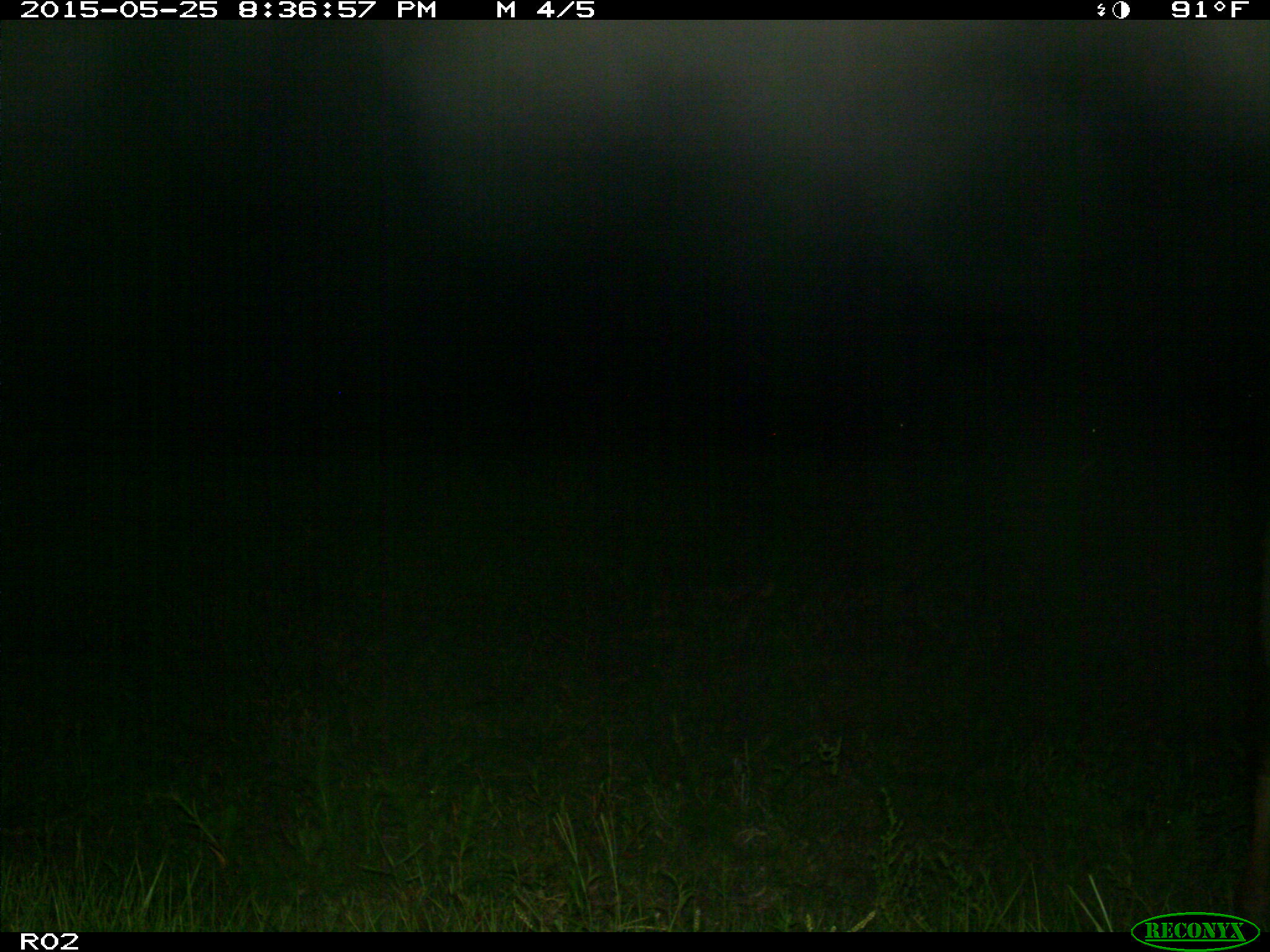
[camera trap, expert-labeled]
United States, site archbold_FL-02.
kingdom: Animalia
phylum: Chordata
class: Mammalia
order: Artiodactyla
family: Bovidae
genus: Bos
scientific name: Bos taurus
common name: domestic cow